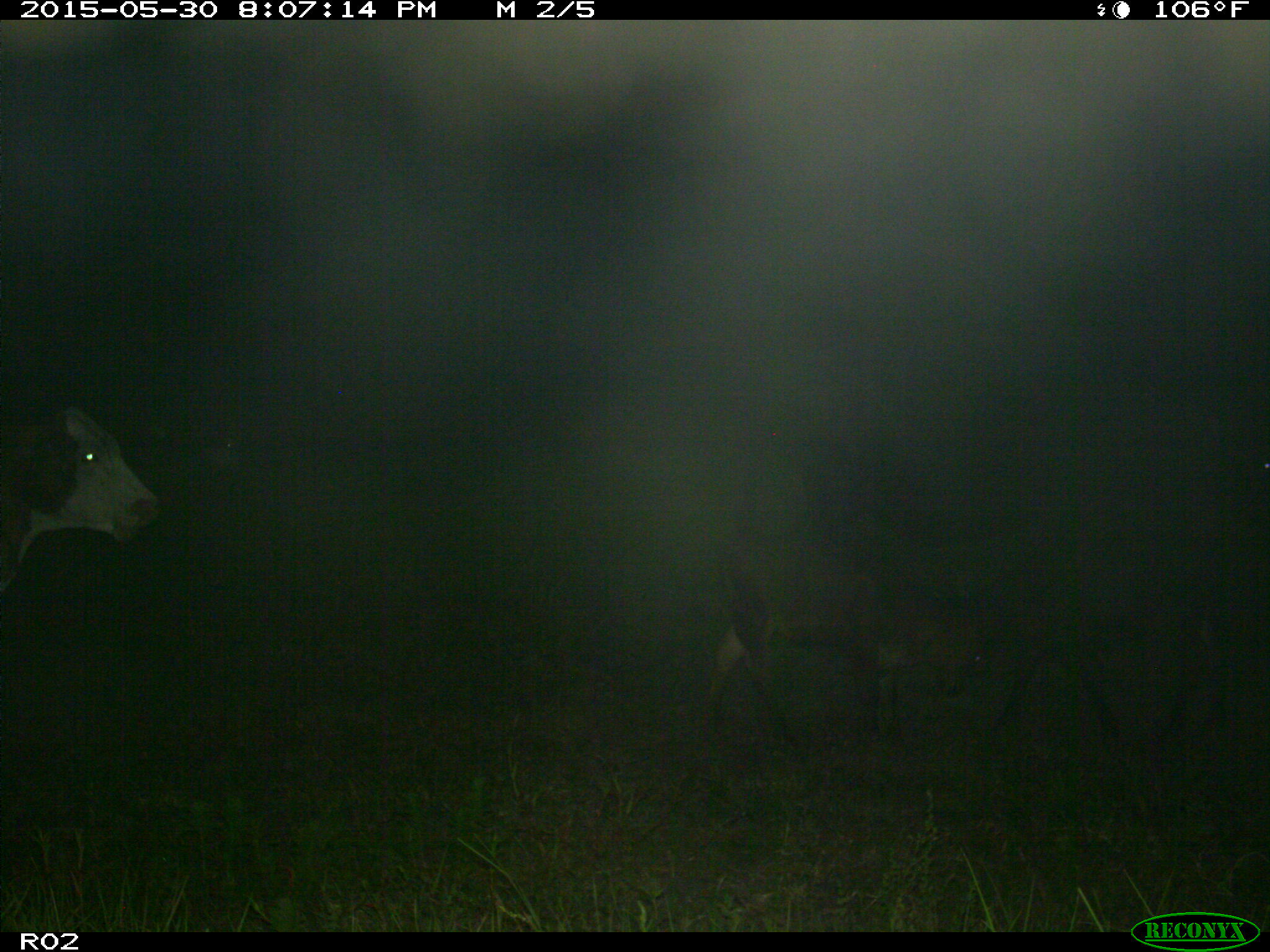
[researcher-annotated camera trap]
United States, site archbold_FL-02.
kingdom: Animalia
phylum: Chordata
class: Mammalia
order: Artiodactyla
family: Bovidae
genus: Bos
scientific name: Bos taurus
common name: domestic cow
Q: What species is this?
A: Bos taurus (domestic cow).